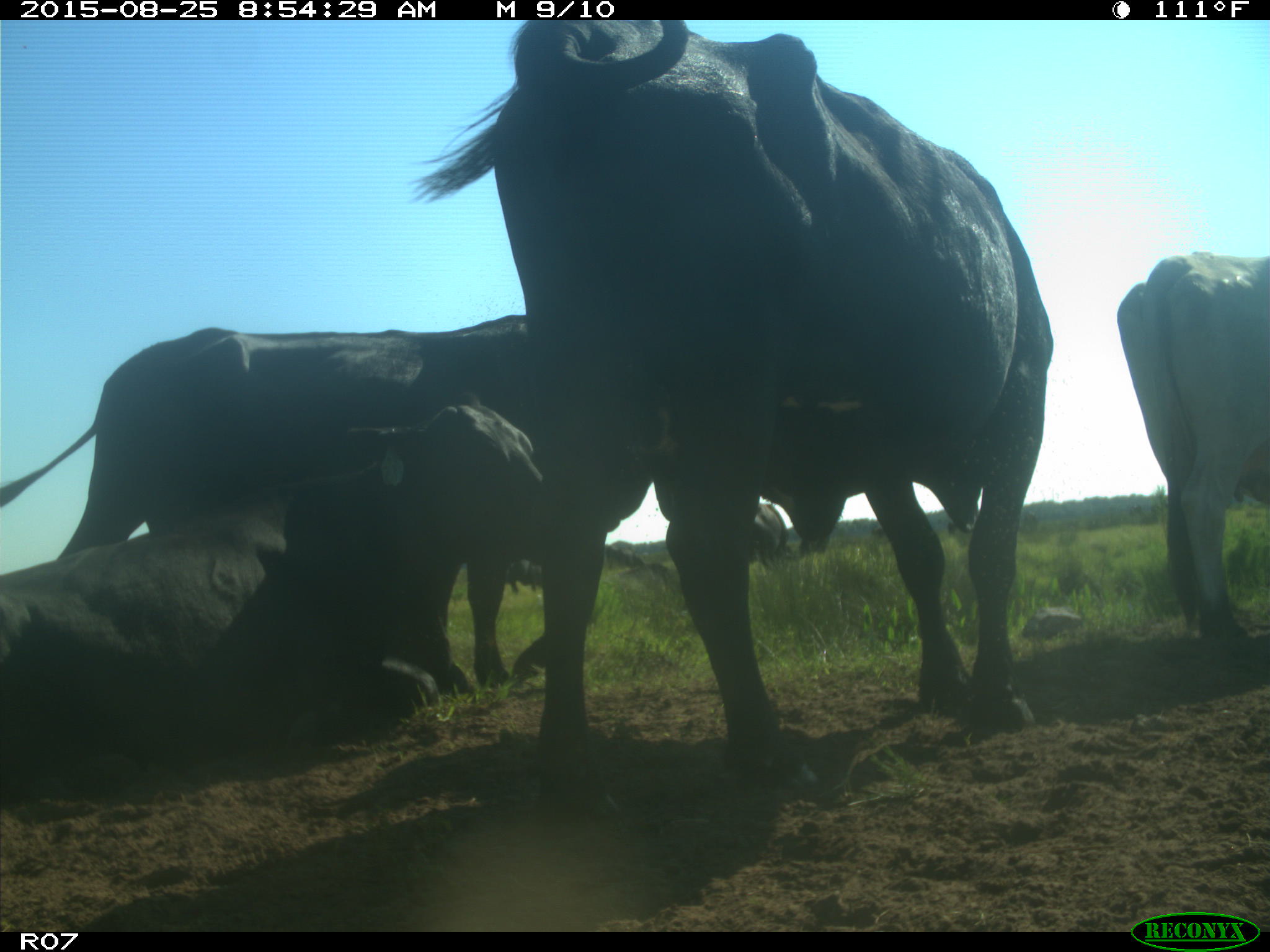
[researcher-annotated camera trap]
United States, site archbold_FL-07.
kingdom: Animalia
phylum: Chordata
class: Mammalia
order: Artiodactyla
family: Bovidae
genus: Bos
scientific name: Bos taurus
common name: domestic cow